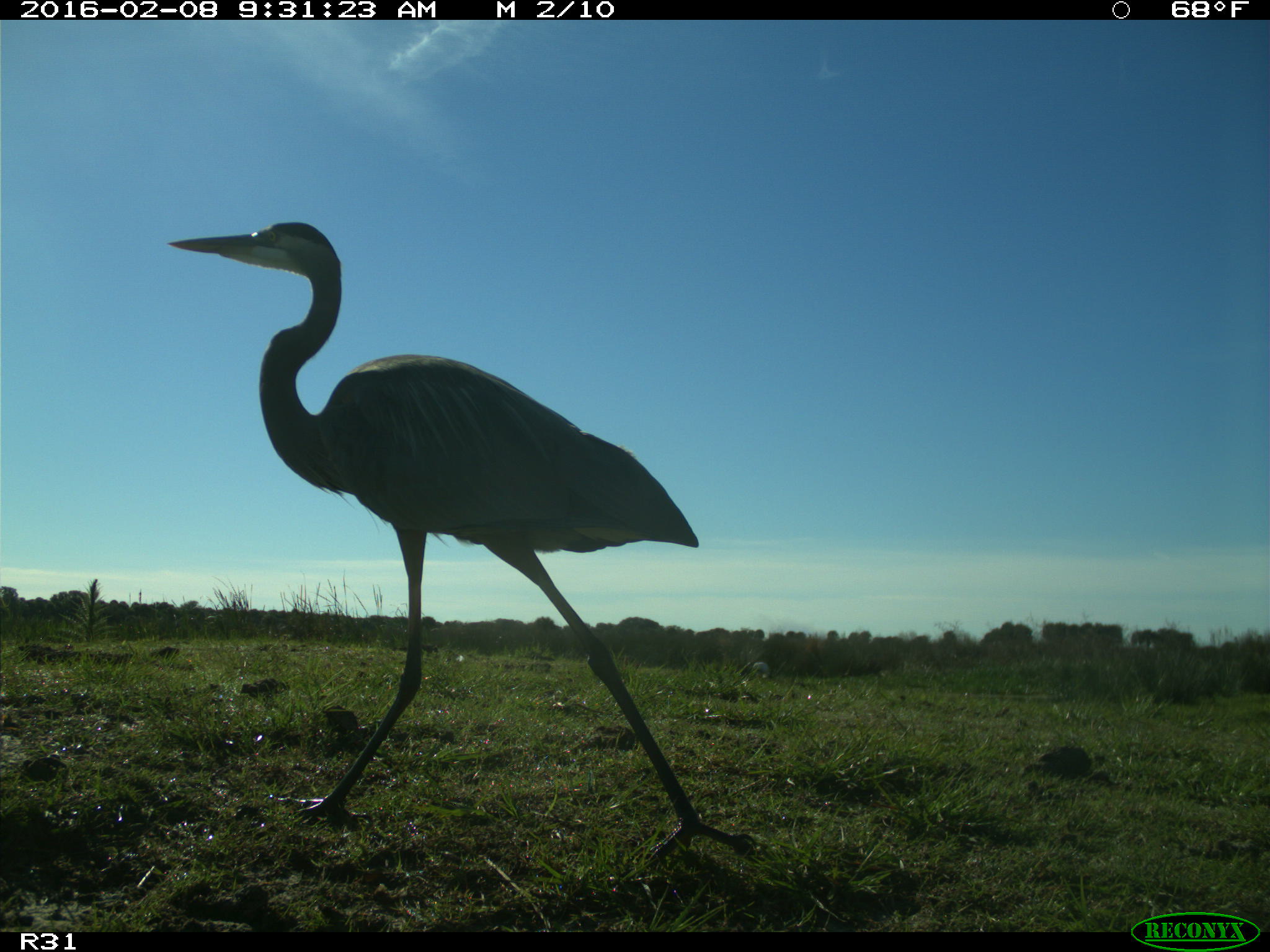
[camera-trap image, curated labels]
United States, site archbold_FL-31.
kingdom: Animalia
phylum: Chordata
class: Aves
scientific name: Aves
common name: birds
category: unidentified bird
Unidentified bird (birds) (Aves).